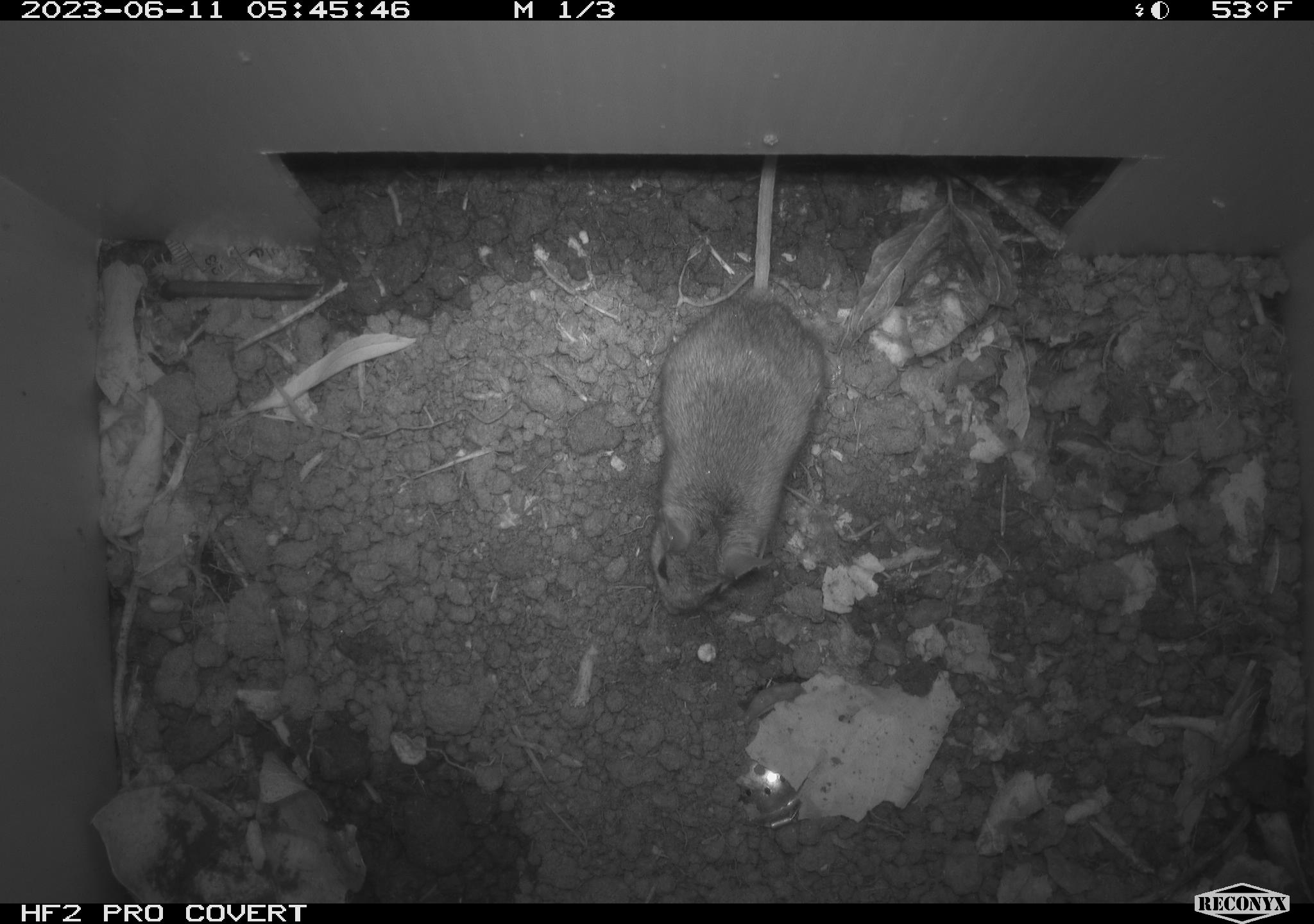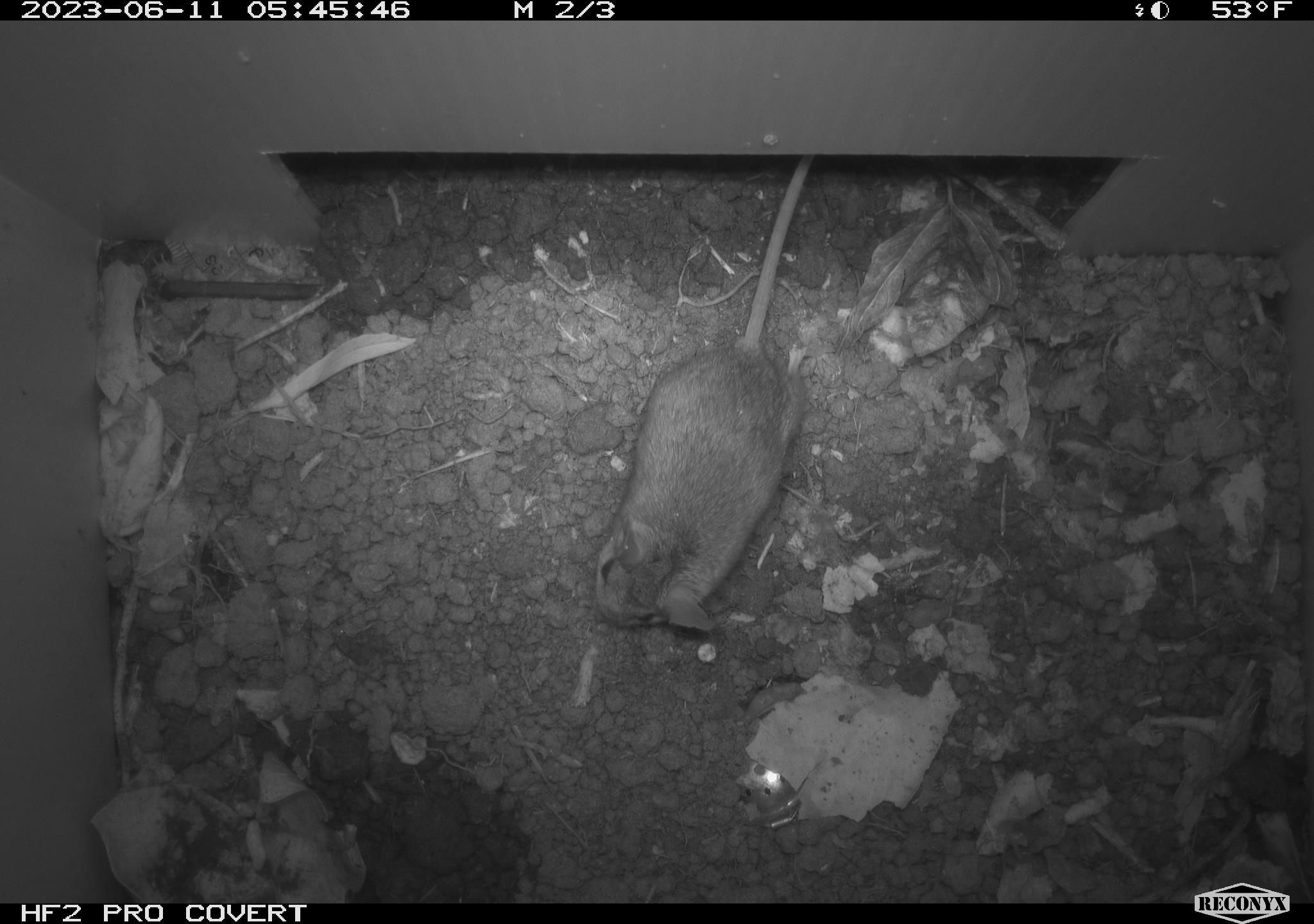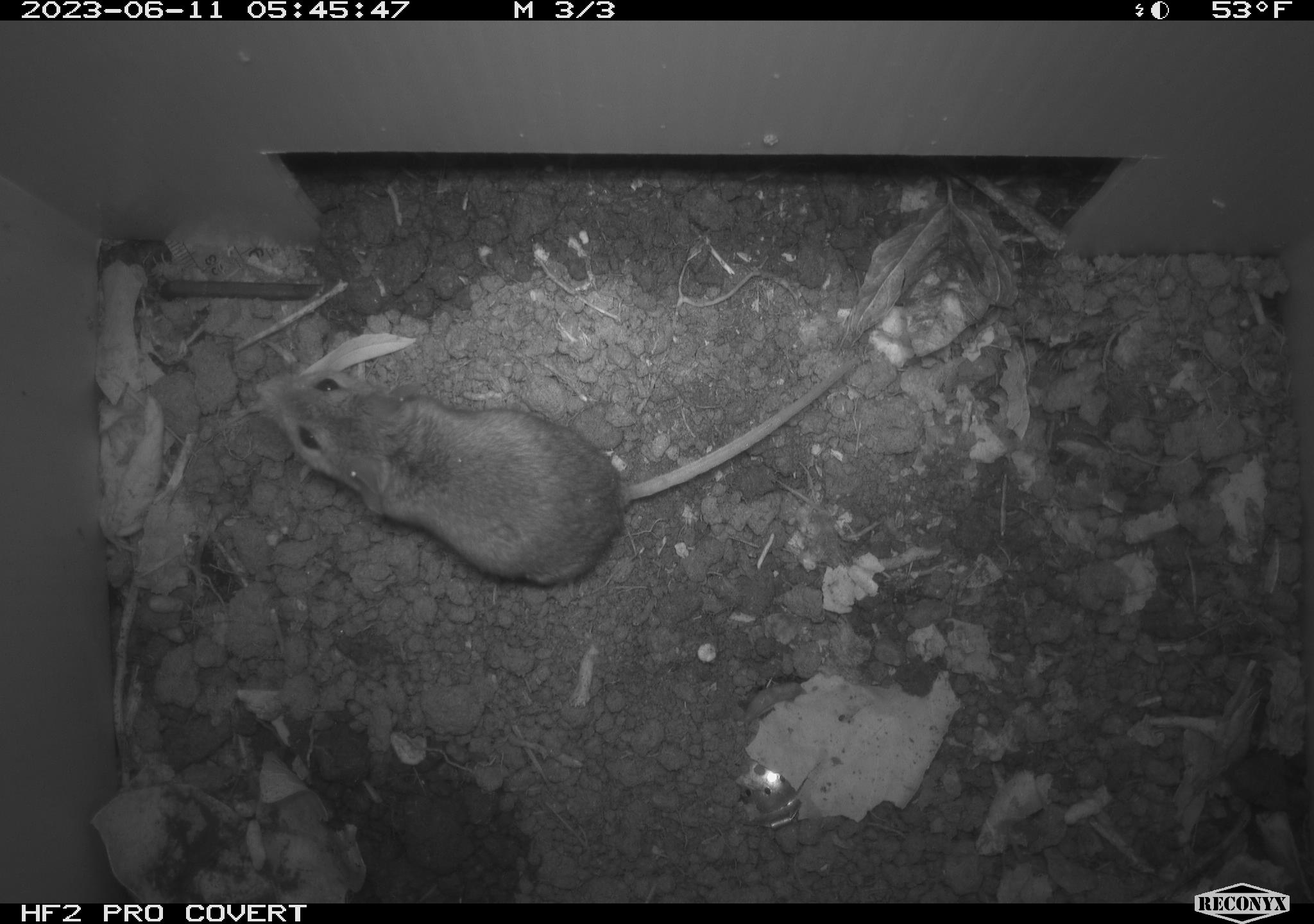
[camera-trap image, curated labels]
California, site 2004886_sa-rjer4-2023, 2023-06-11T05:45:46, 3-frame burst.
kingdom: Animalia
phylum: Chordata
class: Mammalia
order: Rodentia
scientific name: Rodentia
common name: mouse species